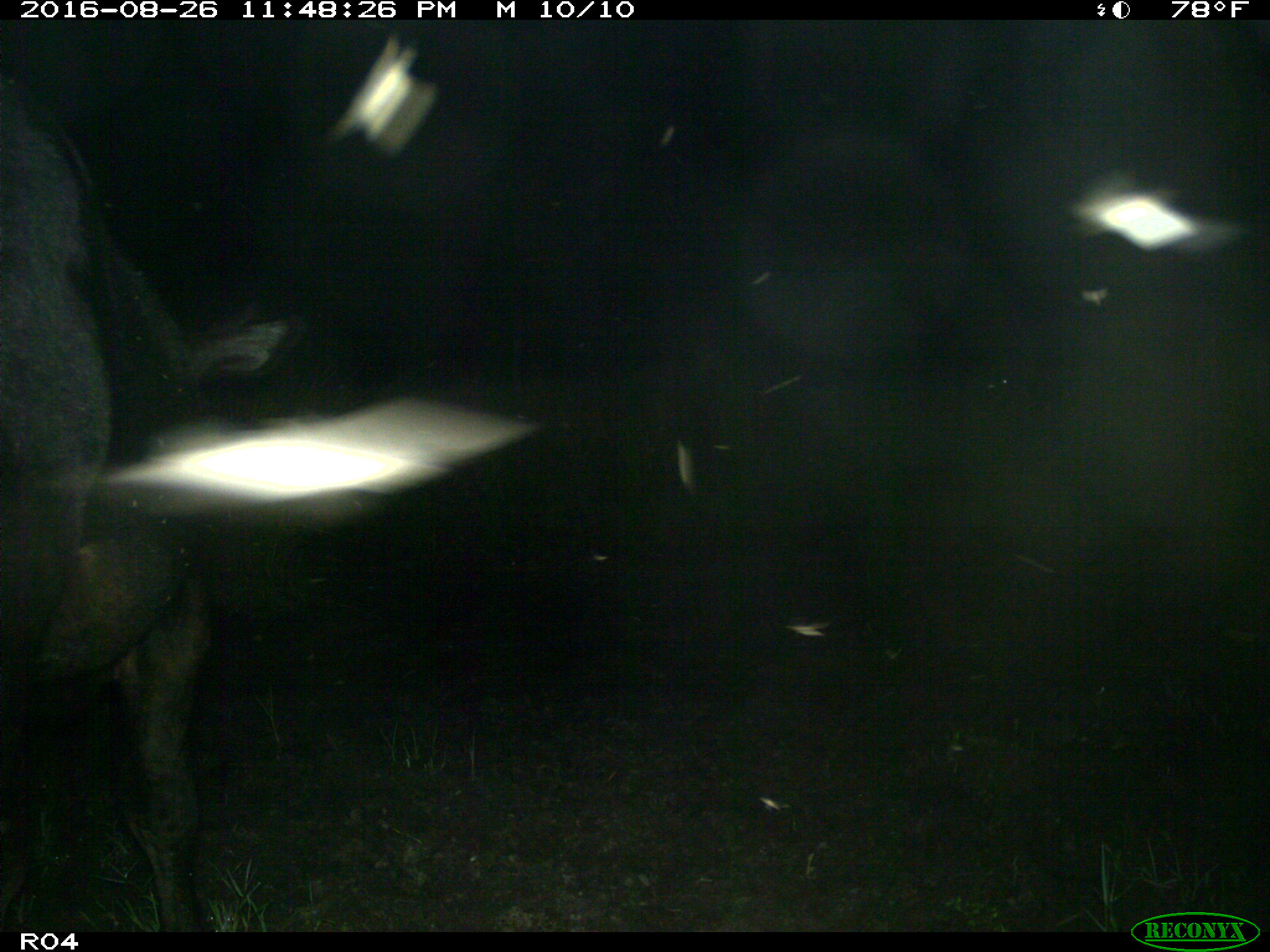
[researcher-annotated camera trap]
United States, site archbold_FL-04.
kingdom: Animalia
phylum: Chordata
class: Mammalia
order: Artiodactyla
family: Bovidae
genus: Bos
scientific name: Bos taurus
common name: domestic cow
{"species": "Bos taurus (domestic cow)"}